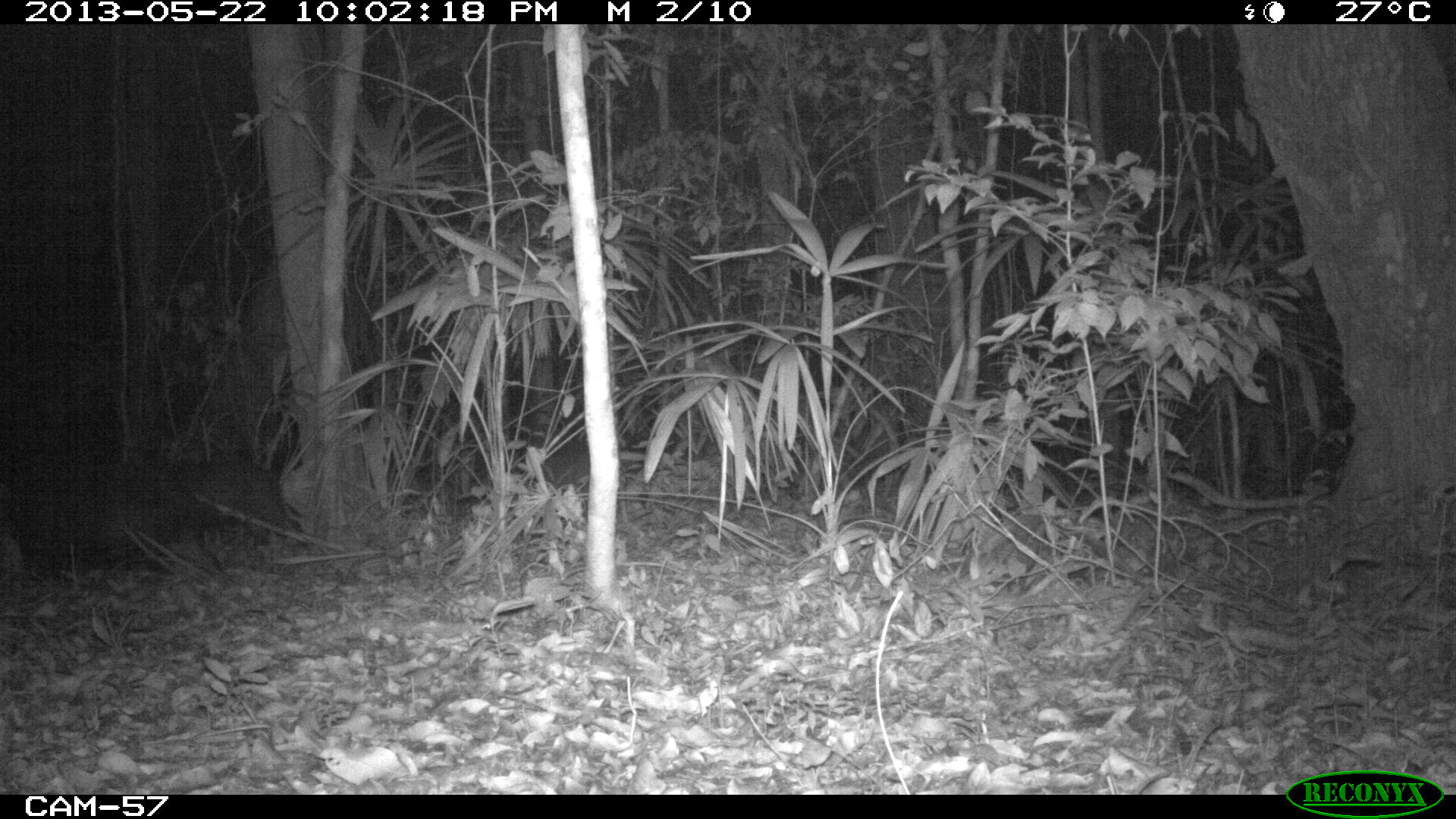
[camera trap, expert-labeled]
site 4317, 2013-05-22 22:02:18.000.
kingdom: Animalia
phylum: Chordata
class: Mammalia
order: Artiodactyla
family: Tayassuidae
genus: Tayassu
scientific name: Tayassu pecari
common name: white-lipped peccary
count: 20